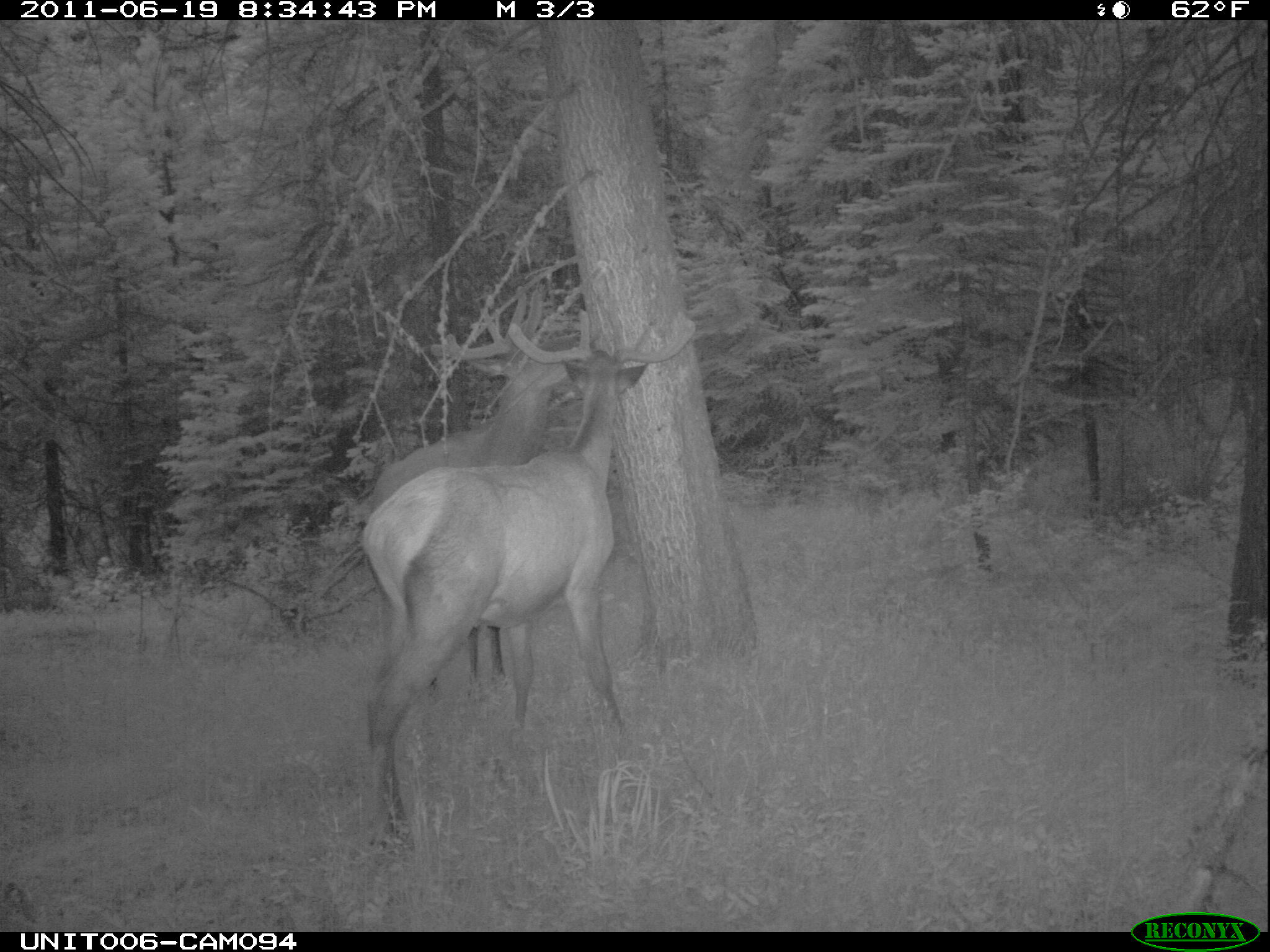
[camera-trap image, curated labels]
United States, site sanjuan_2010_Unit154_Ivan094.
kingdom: Animalia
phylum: Chordata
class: Mammalia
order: Artiodactyla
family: Cervidae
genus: Cervus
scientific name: Cervus elaphus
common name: red deer